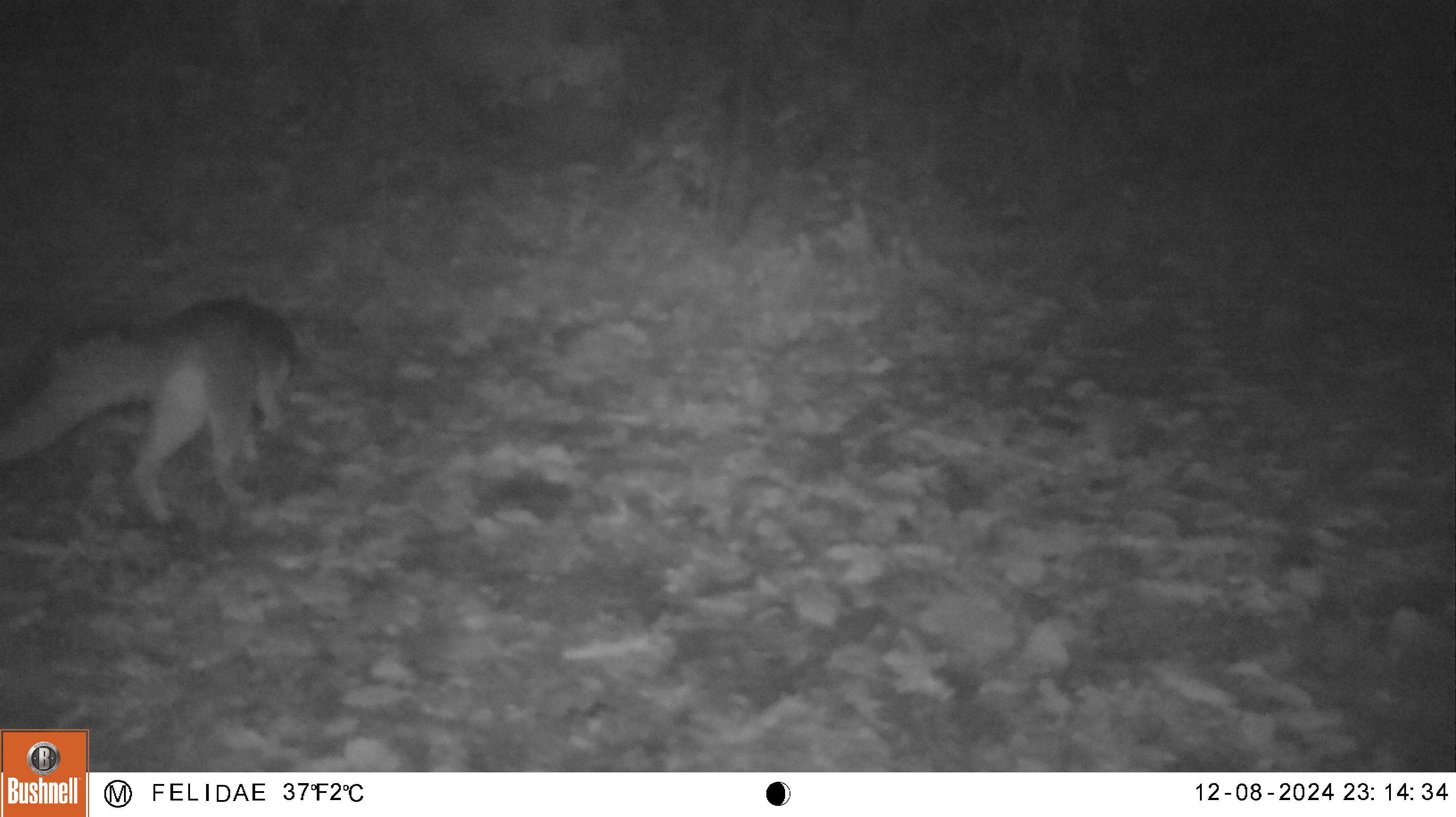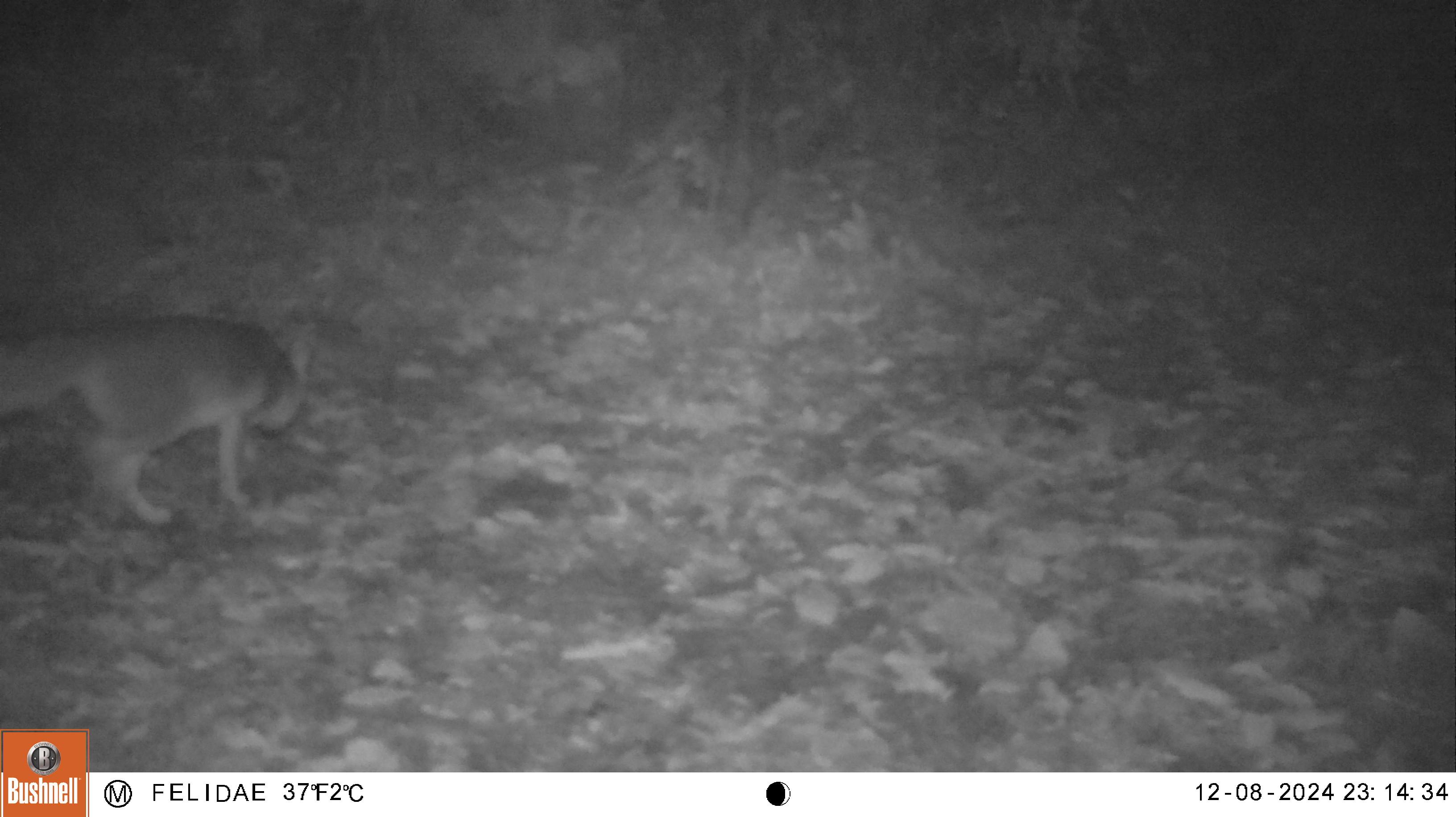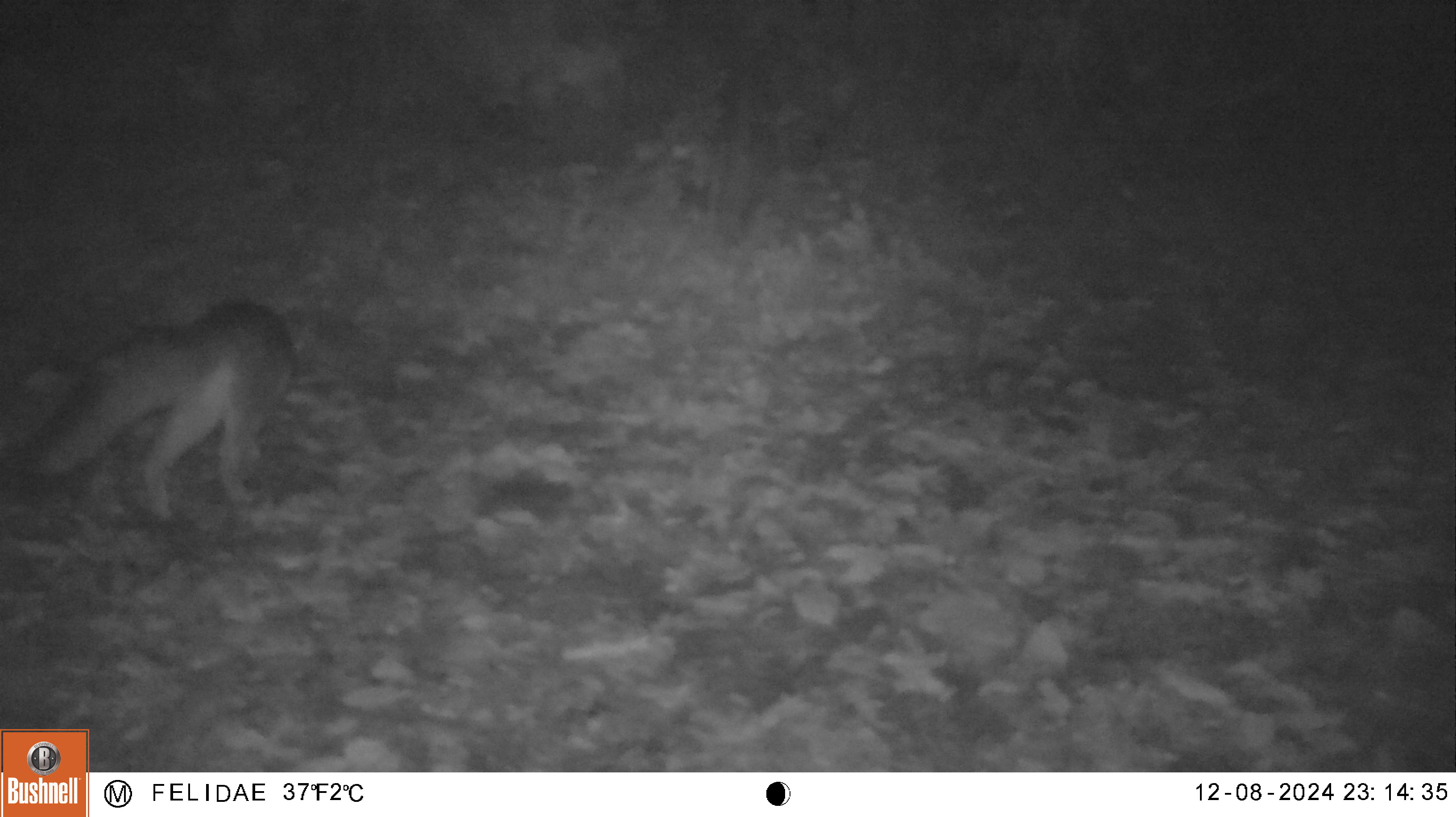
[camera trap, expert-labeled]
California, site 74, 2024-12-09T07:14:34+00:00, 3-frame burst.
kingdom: Animalia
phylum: Chordata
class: Mammalia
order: Carnivora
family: Canidae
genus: Urocyon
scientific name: Urocyon cinereoargenteus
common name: gray fox